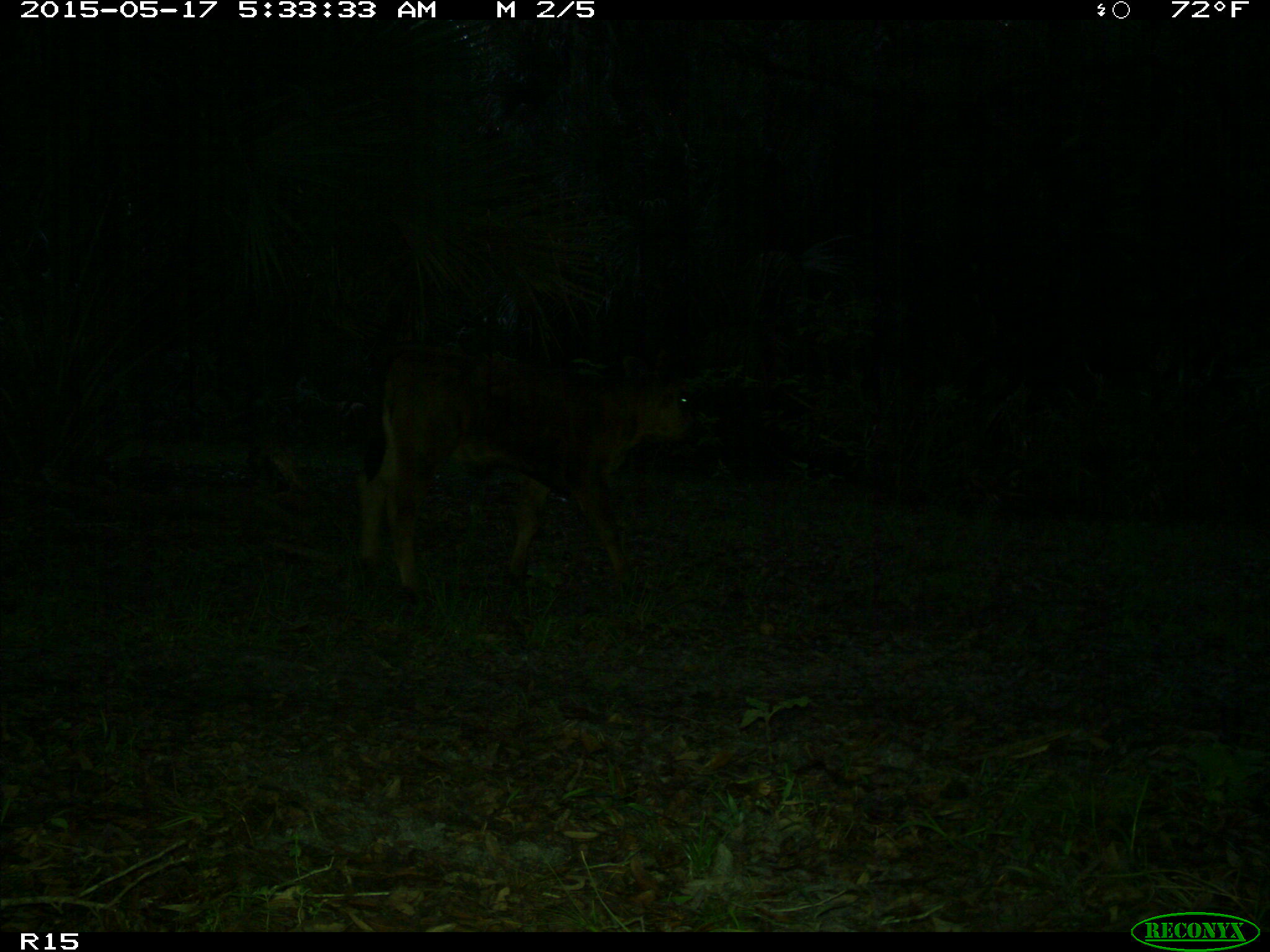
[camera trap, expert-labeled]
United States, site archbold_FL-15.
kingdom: Animalia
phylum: Chordata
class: Mammalia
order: Artiodactyla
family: Bovidae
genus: Bos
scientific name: Bos taurus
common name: domestic cow